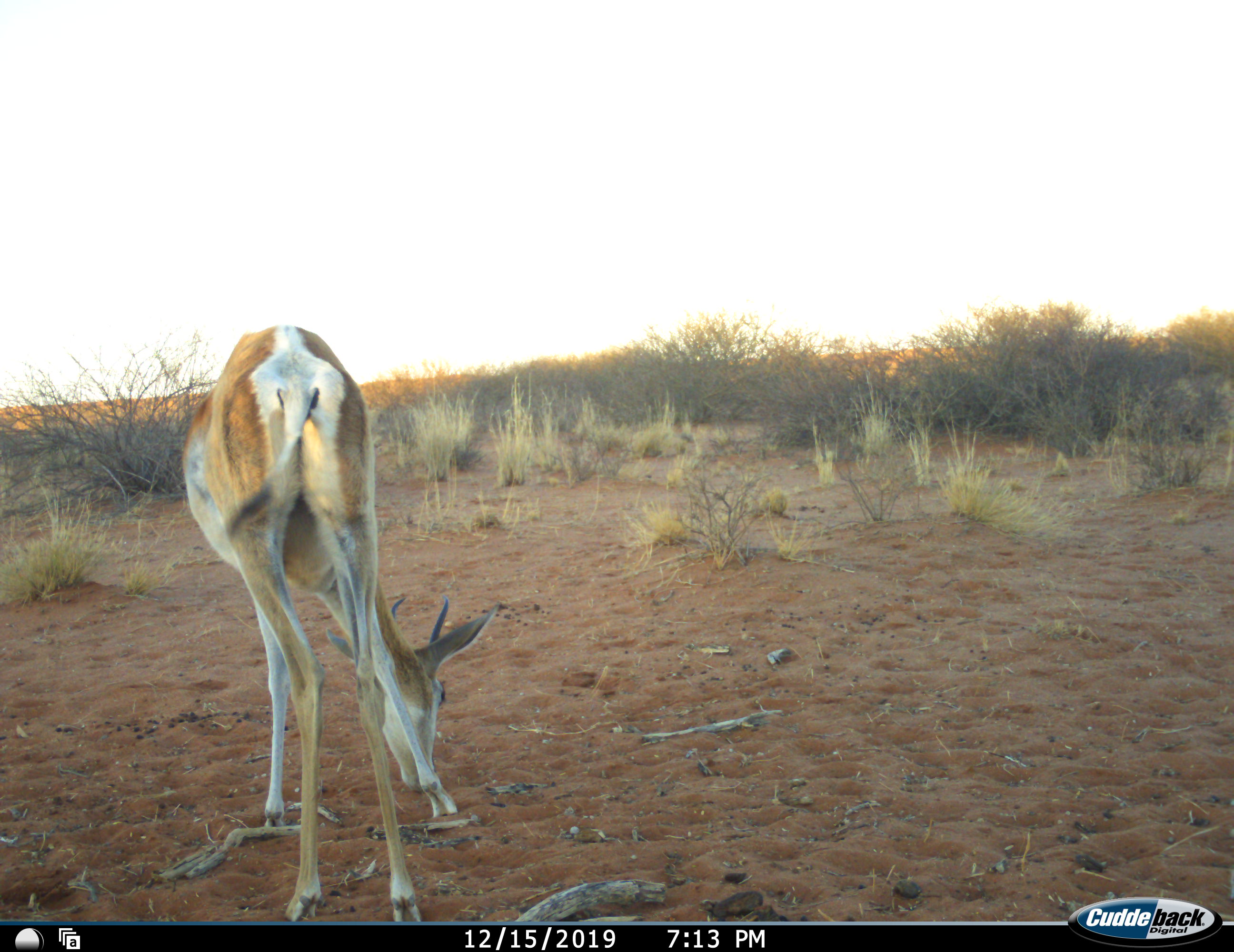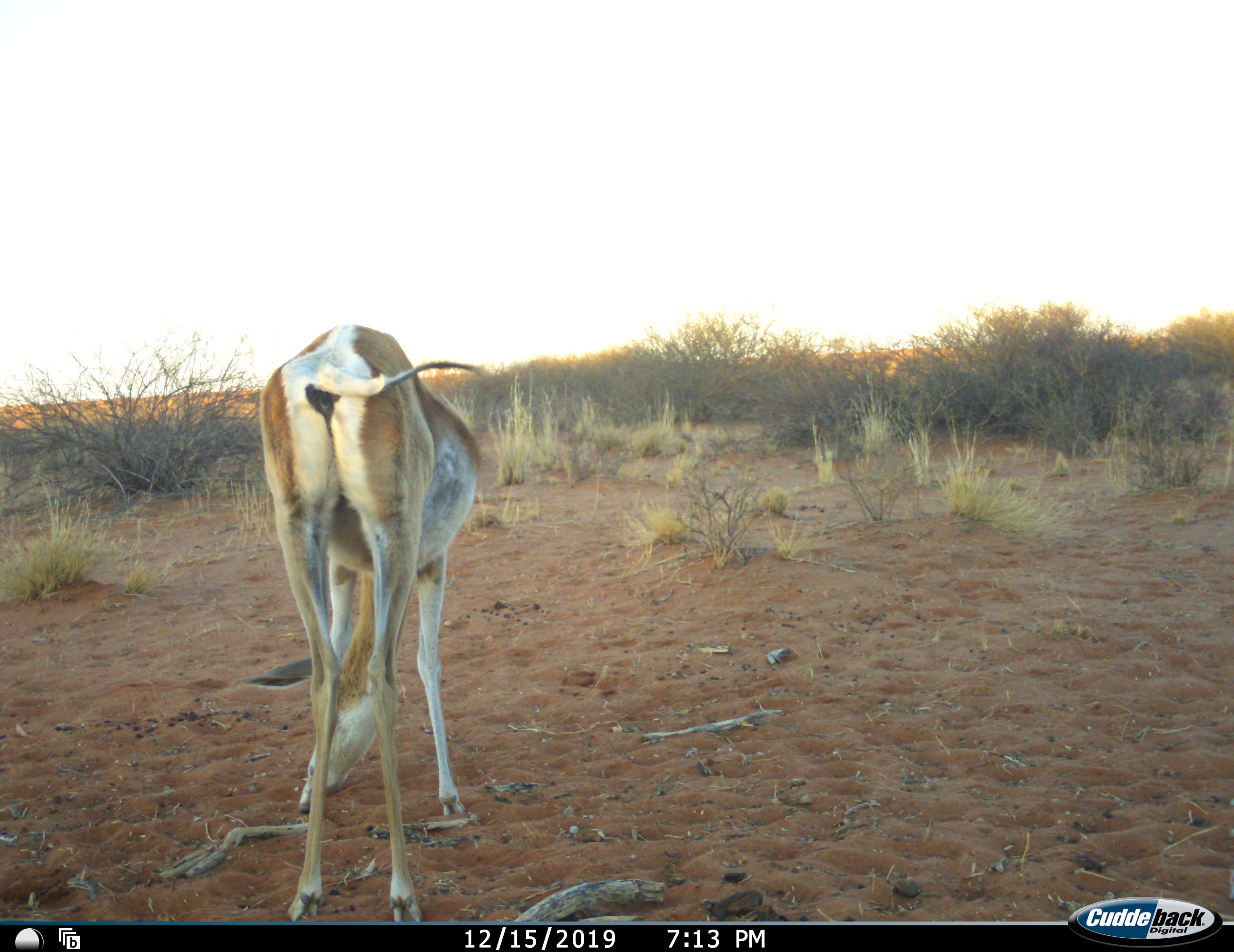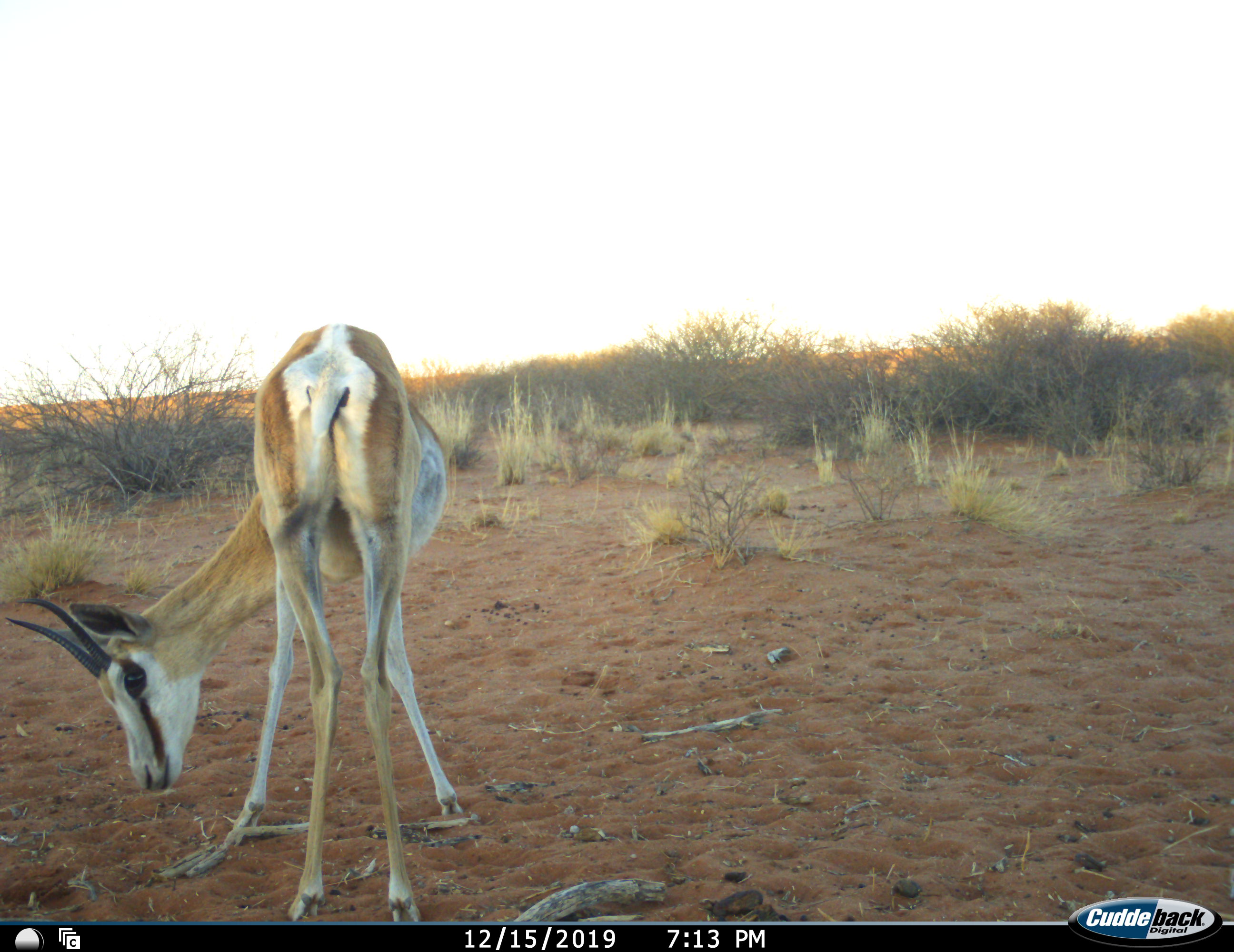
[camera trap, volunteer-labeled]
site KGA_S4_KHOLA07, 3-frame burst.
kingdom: Animalia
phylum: Chordata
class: Mammalia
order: Artiodactyla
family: Bovidae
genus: Antidorcas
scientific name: Antidorcas marsupialis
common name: springbok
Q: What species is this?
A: Springbok (Antidorcas marsupialis).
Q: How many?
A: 1.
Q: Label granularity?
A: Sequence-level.